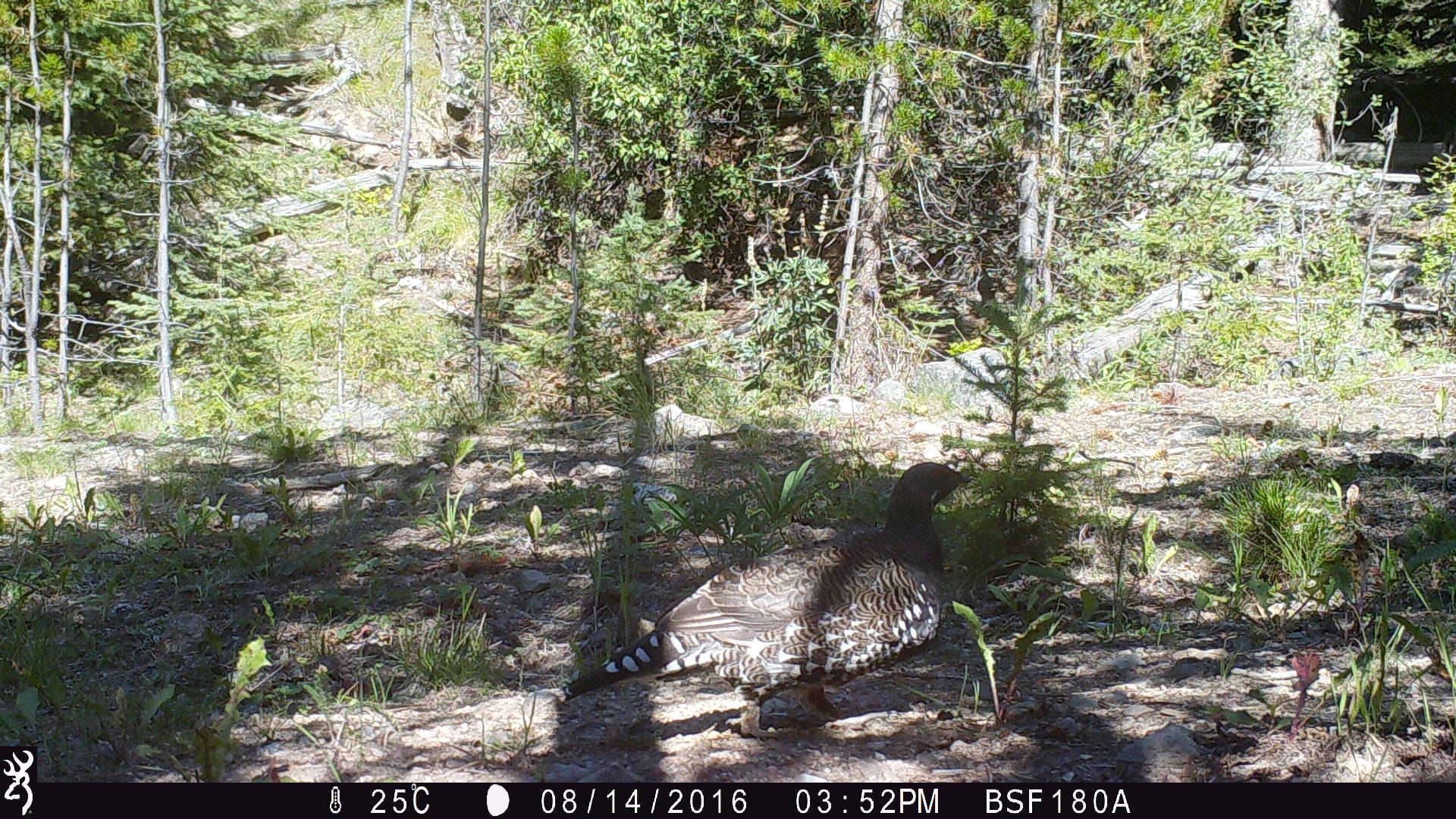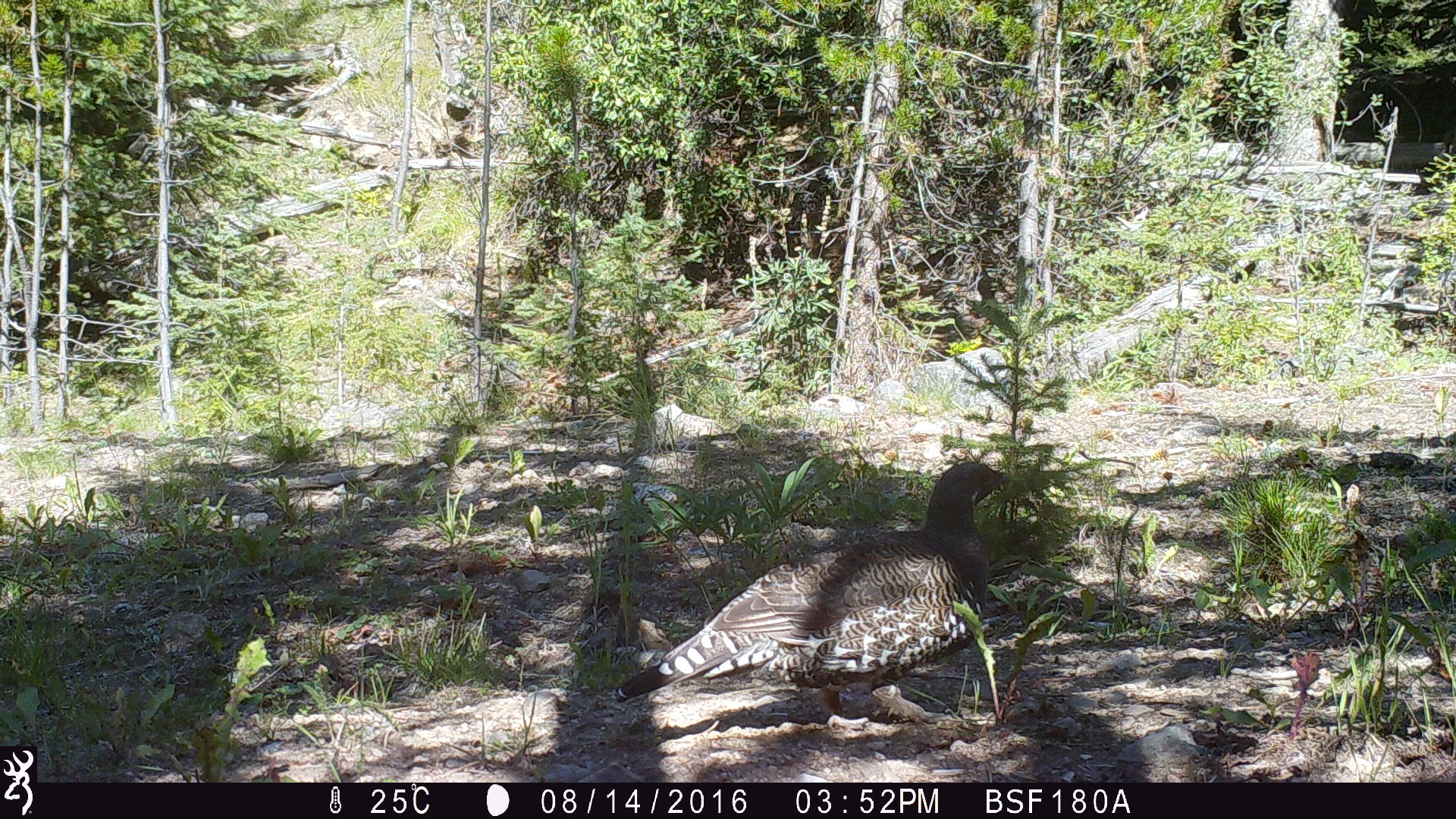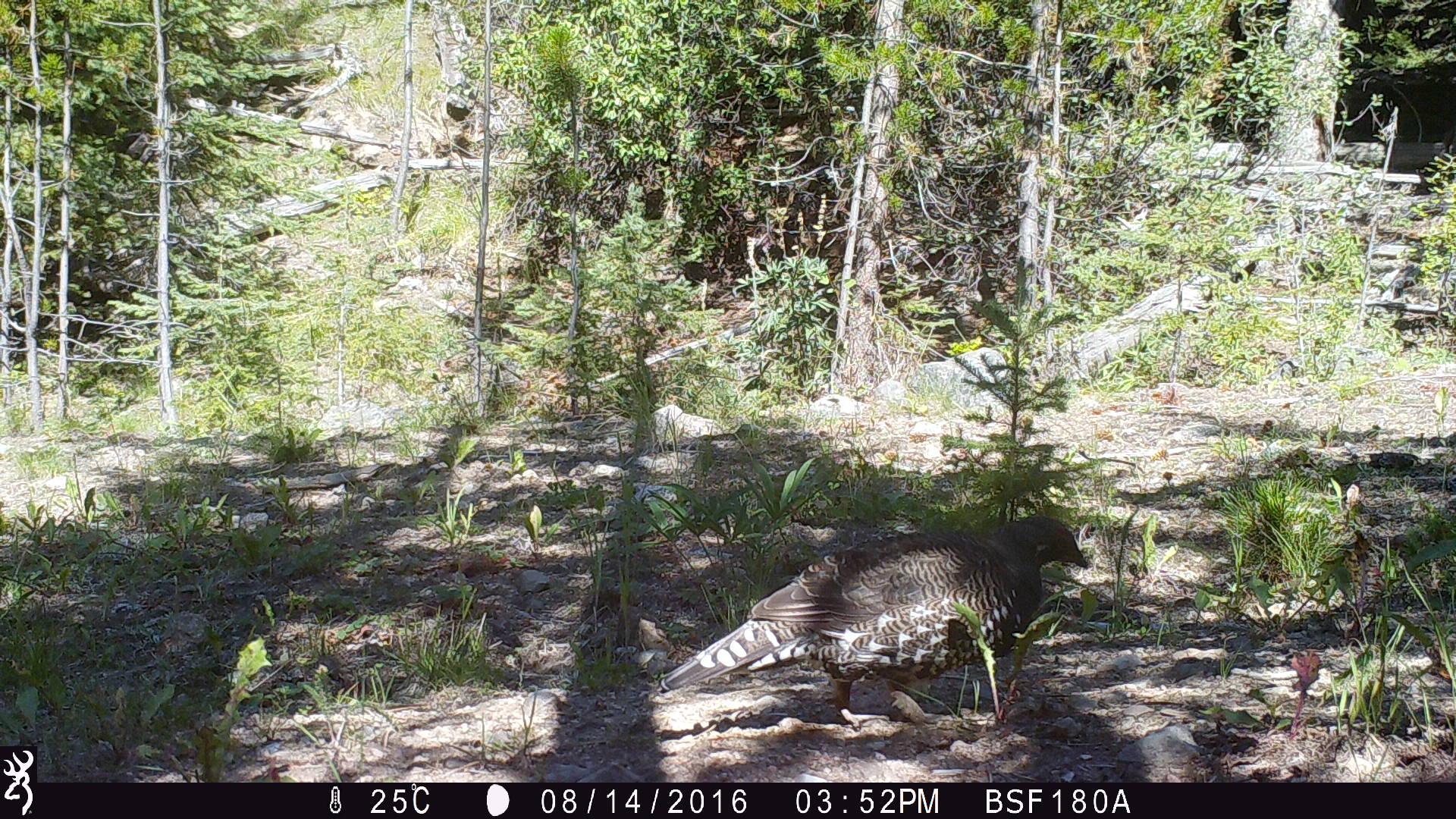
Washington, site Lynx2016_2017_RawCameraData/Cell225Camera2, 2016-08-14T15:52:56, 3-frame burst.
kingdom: Animalia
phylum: Chordata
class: Aves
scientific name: Aves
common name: birds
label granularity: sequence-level